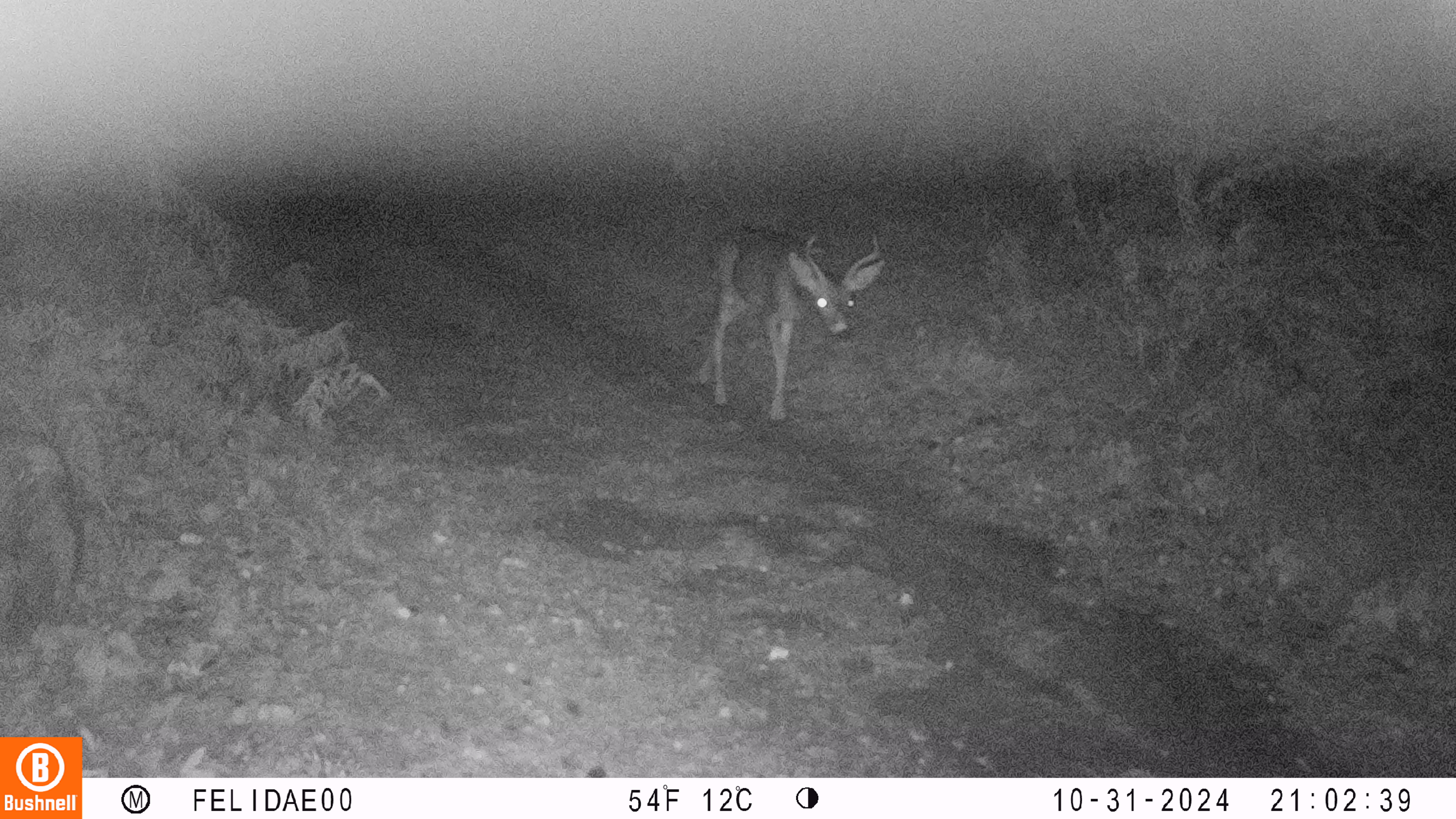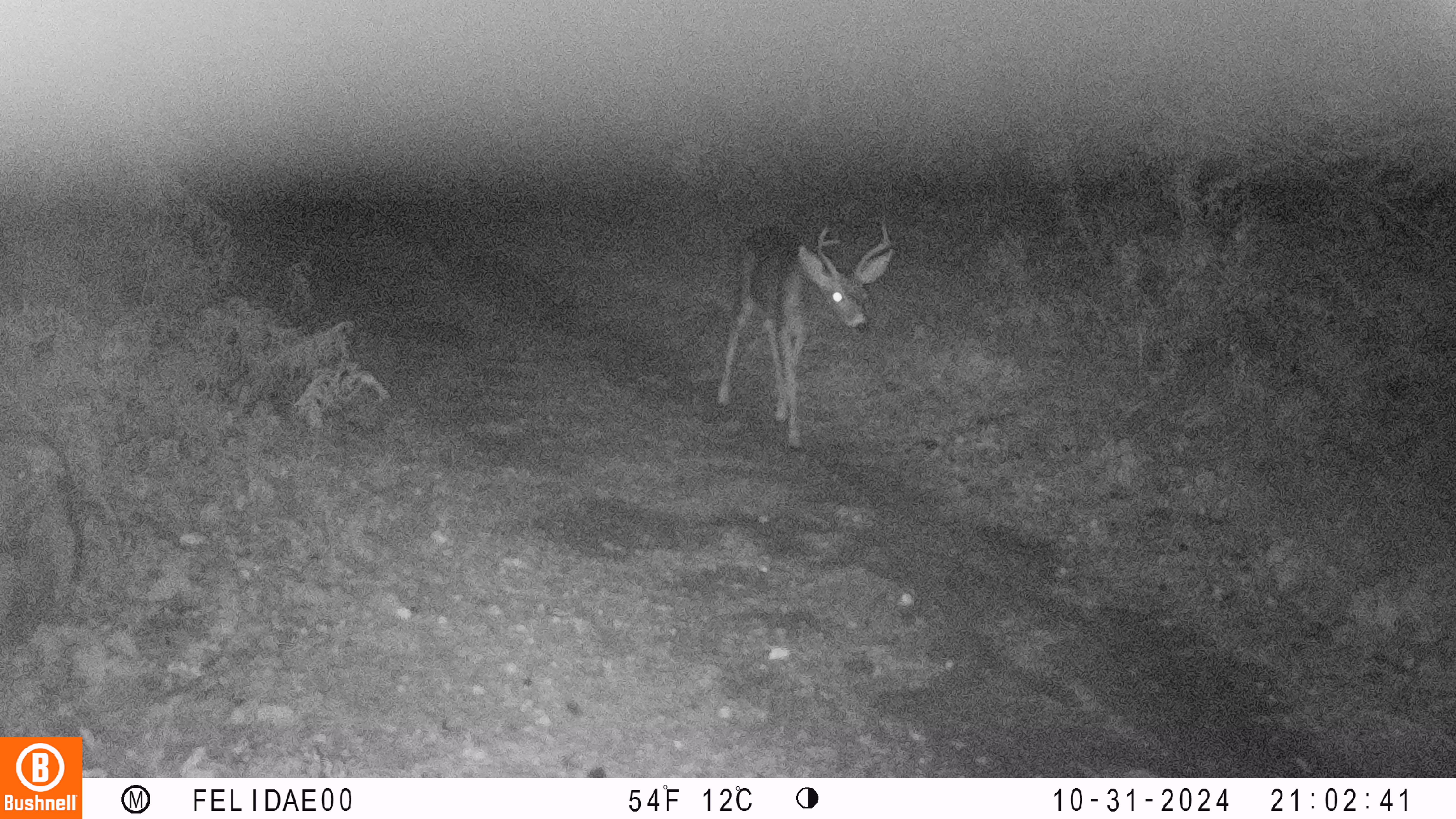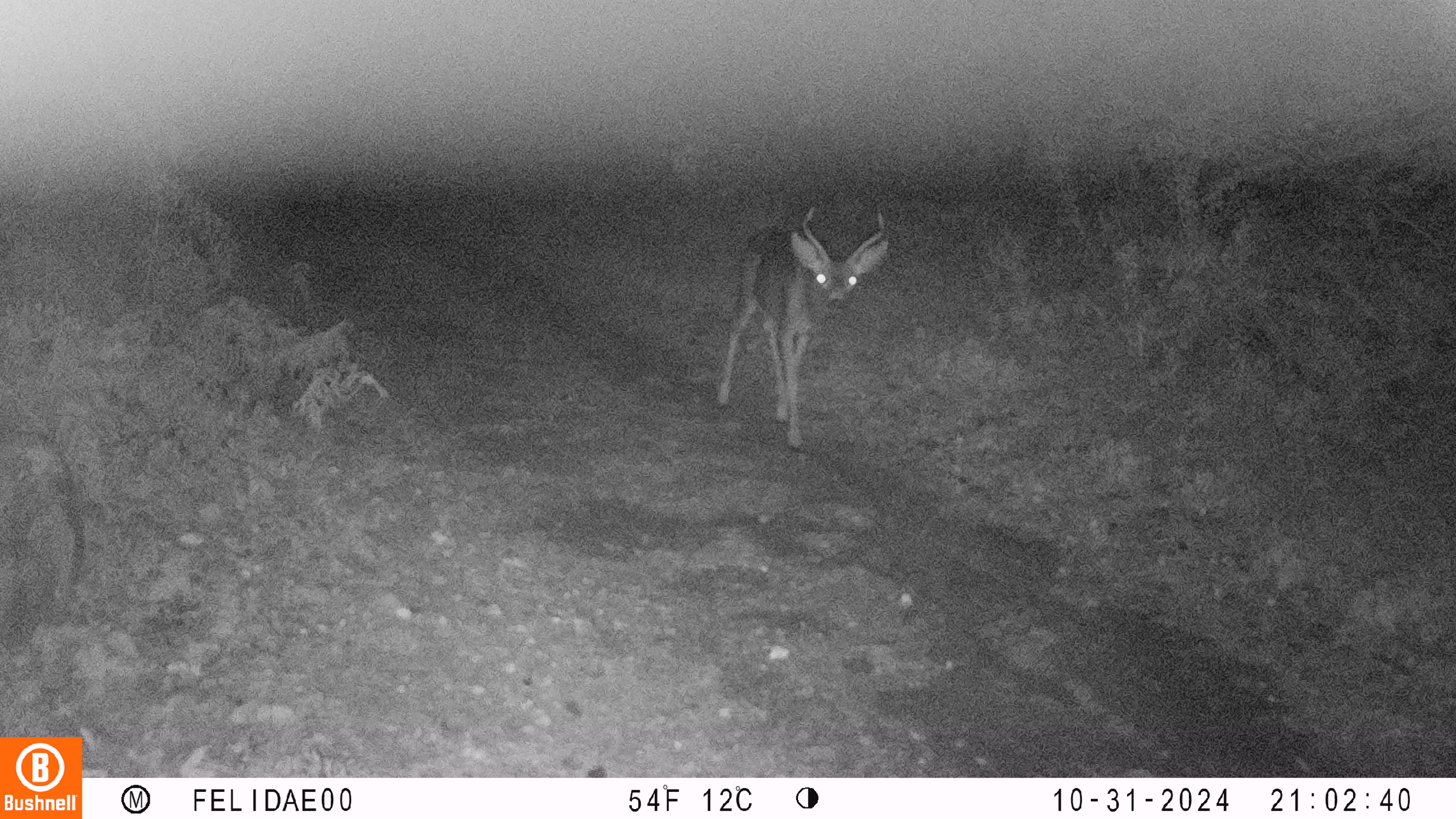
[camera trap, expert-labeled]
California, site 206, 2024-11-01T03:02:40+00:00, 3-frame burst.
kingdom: Animalia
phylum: Chordata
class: Mammalia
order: Artiodactyla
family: Cervidae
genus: Odocoileus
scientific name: Odocoileus hemionus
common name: mule deer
Mule deer (Odocoileus hemionus).